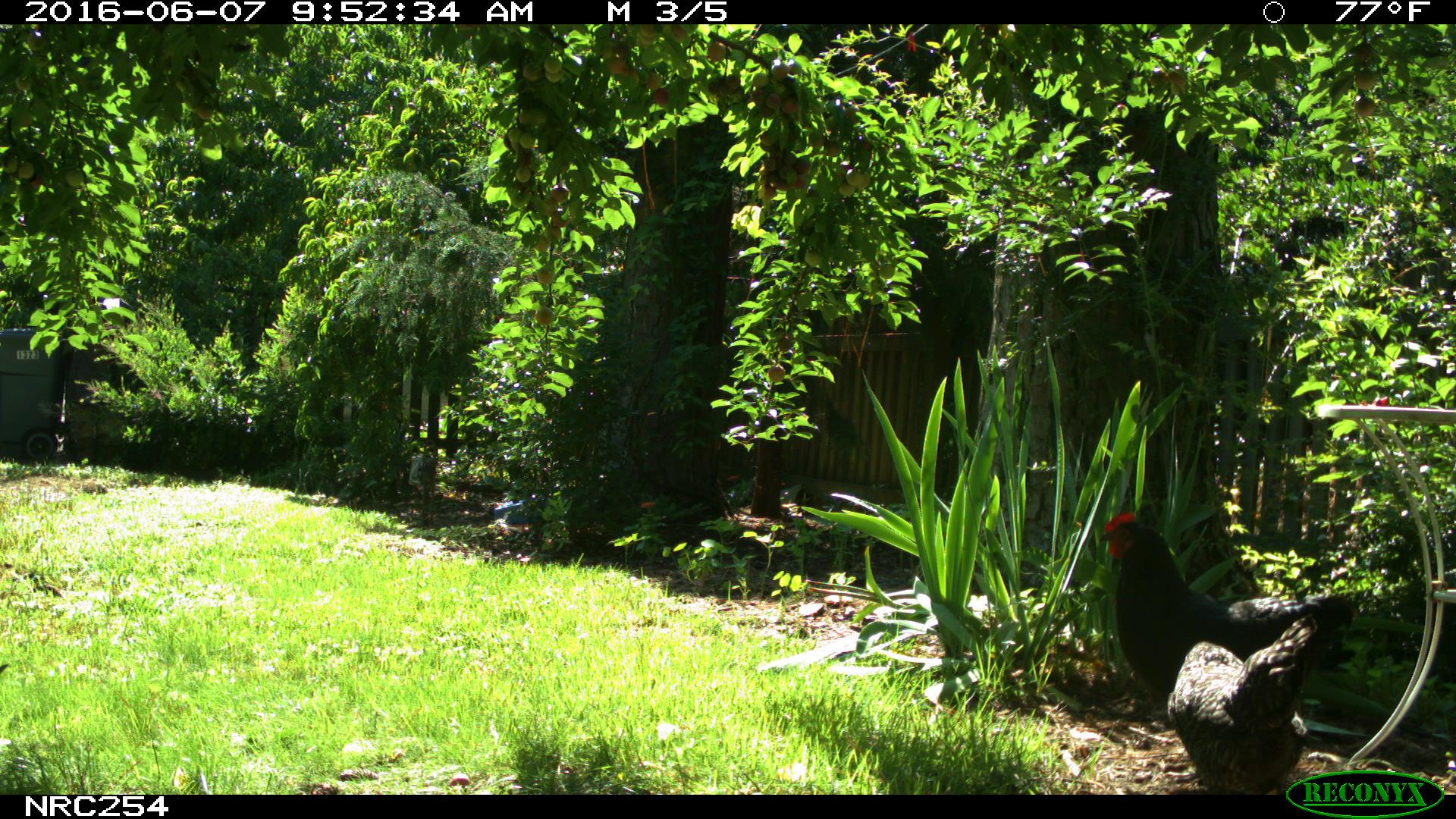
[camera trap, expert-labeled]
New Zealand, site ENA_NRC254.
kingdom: Animalia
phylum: Chordata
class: Aves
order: Galliformes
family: Phasianidae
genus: Gallus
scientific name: Gallus gallus domesticus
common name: chicken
Chicken (Gallus gallus domesticus).